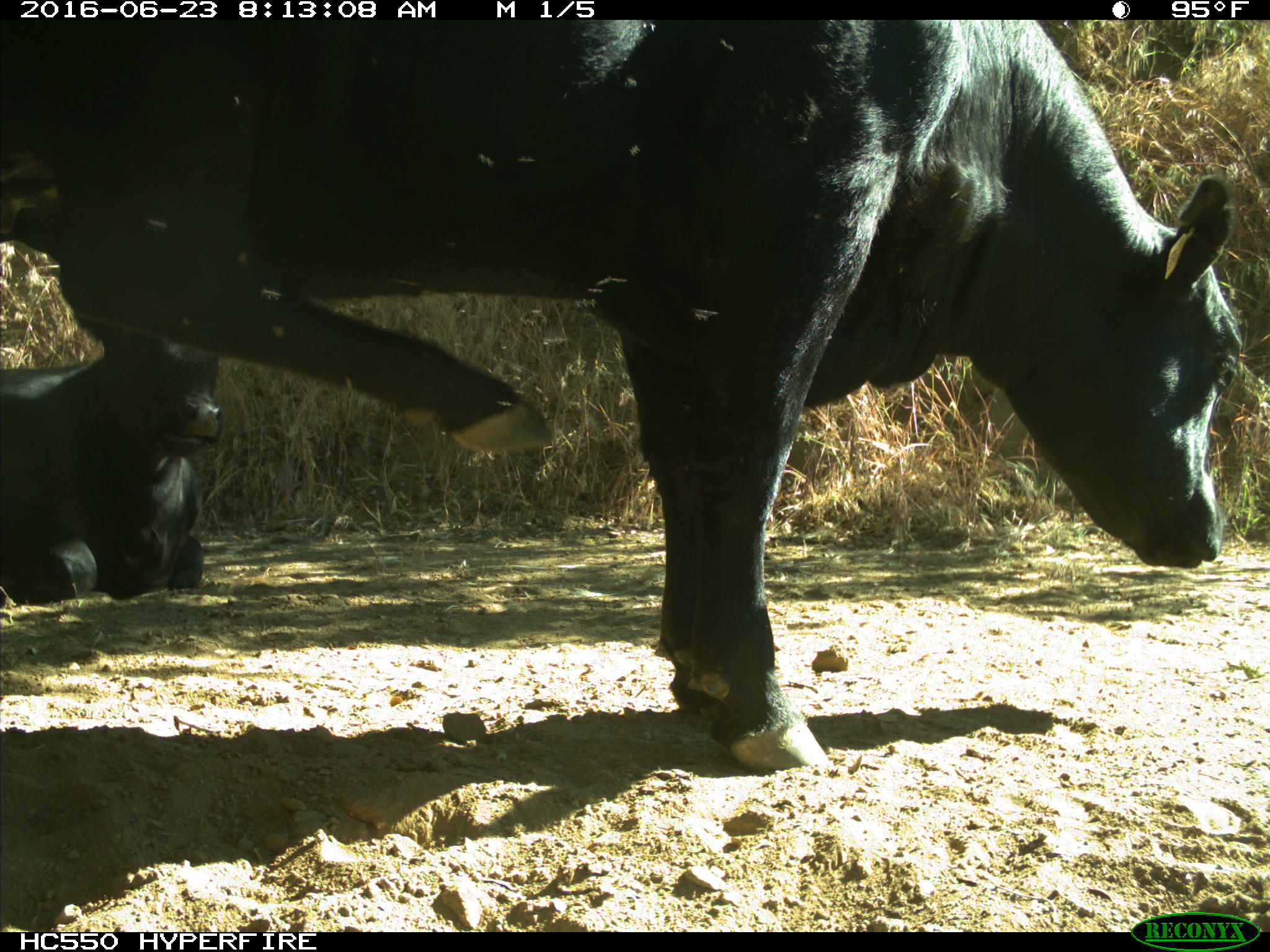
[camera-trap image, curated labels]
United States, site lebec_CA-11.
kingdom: Animalia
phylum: Chordata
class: Mammalia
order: Artiodactyla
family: Bovidae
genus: Bos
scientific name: Bos taurus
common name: domestic cow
Bos taurus (domestic cow).